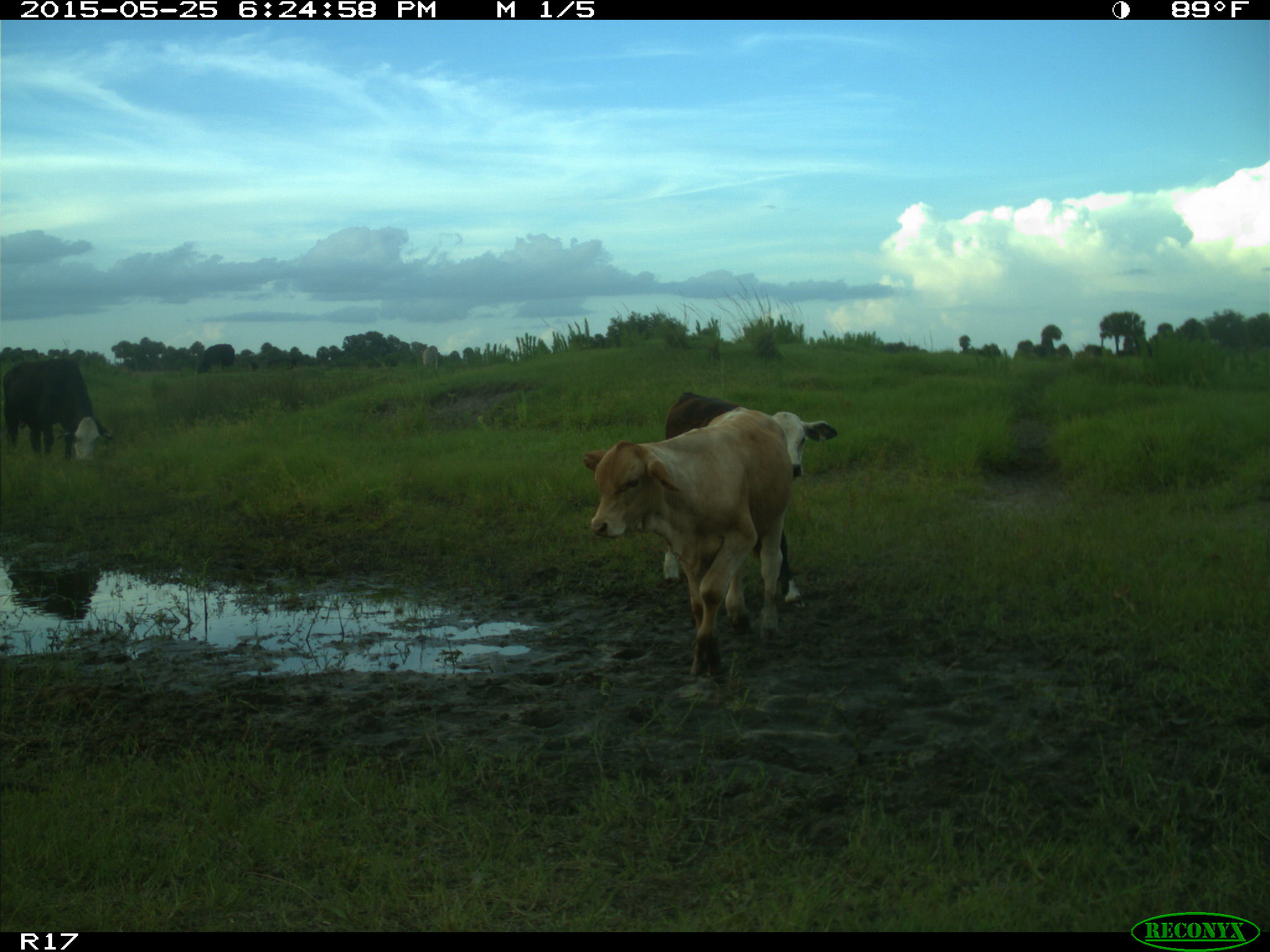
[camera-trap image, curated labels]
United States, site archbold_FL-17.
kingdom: Animalia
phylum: Chordata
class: Mammalia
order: Artiodactyla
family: Bovidae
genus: Bos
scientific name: Bos taurus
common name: domestic cow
Bos taurus (domestic cow).